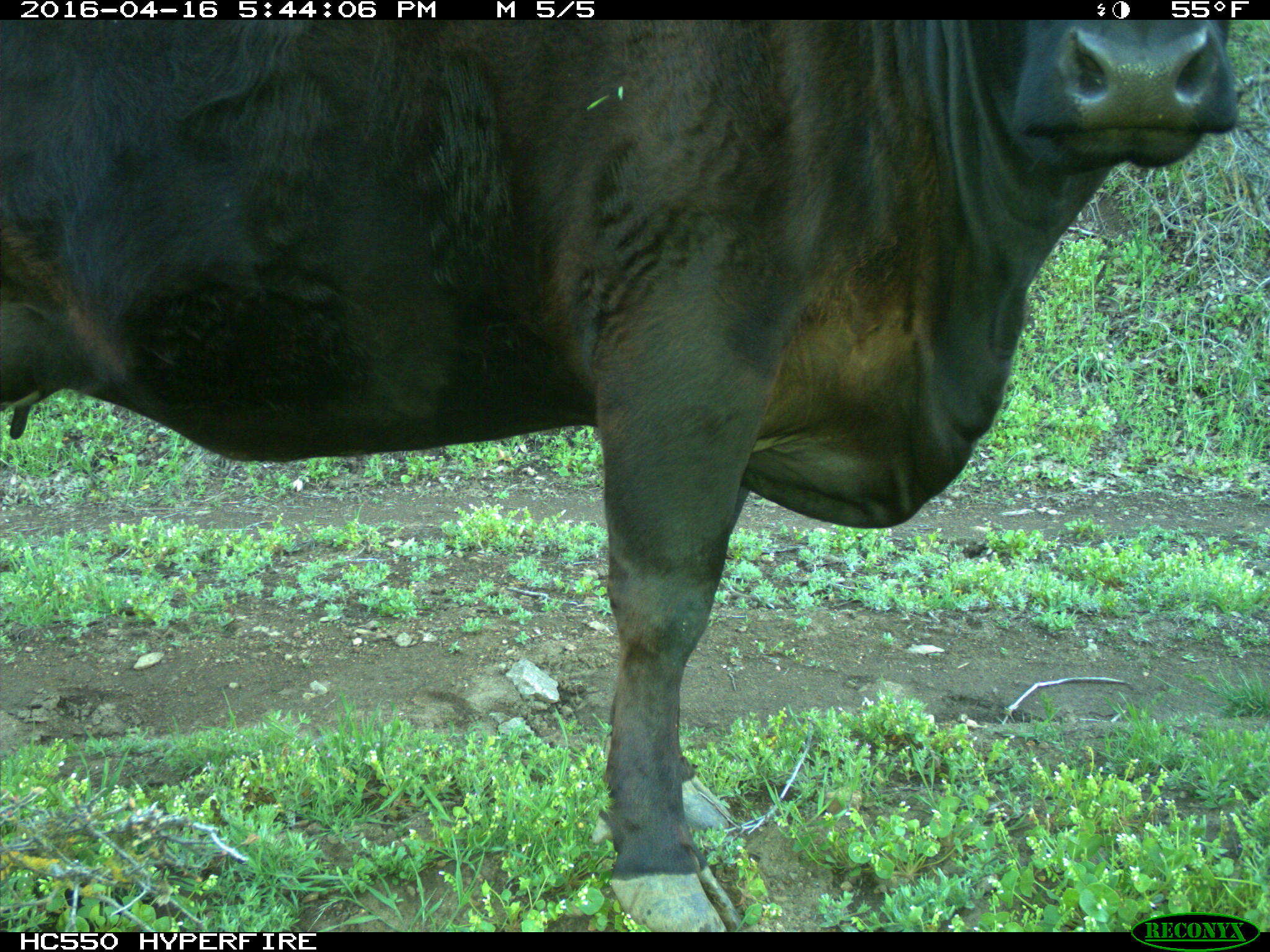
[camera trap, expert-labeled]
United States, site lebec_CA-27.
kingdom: Animalia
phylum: Chordata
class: Mammalia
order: Artiodactyla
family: Bovidae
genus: Bos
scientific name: Bos taurus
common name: domestic cow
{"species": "Bos taurus (domestic cow)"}